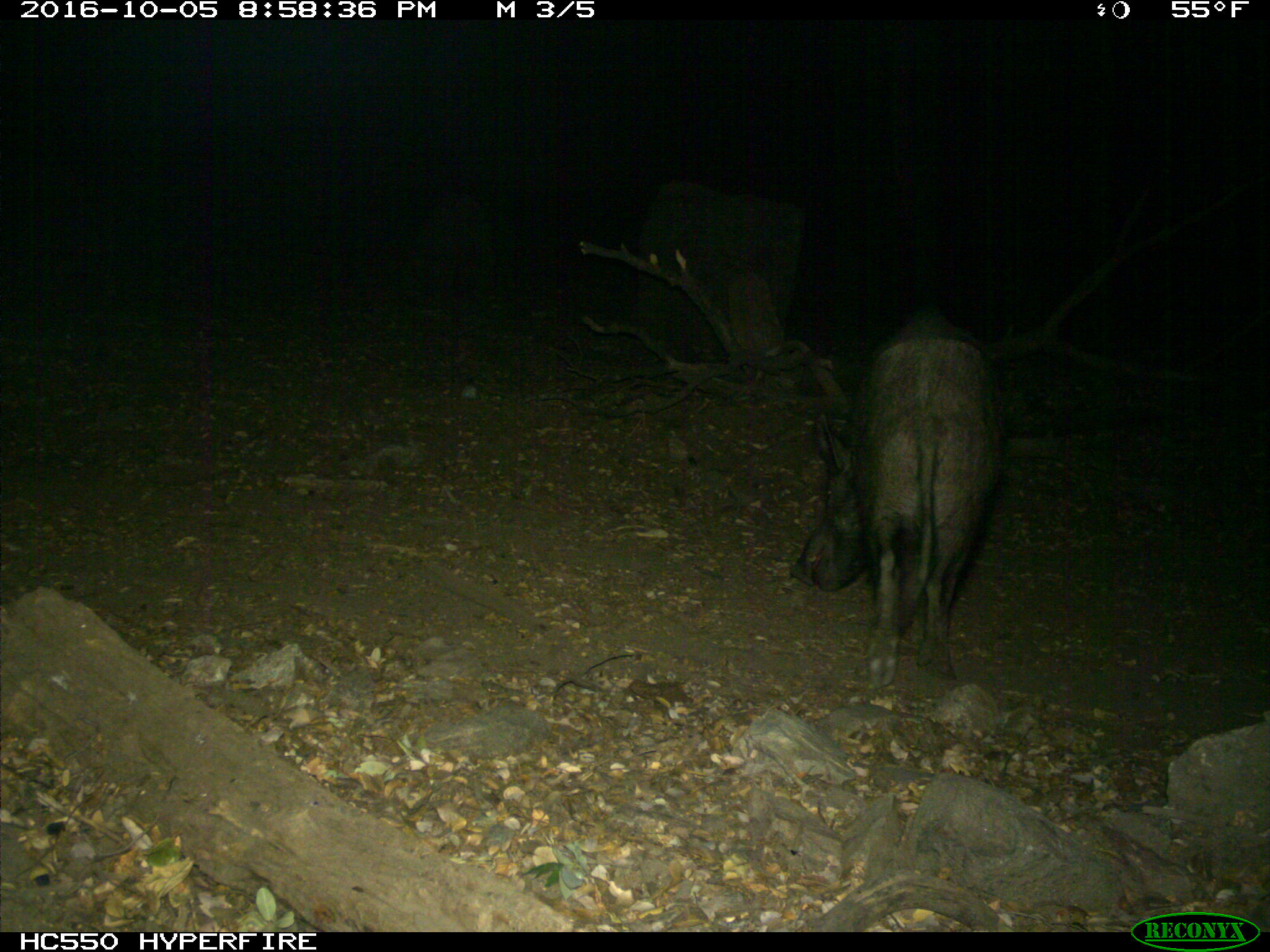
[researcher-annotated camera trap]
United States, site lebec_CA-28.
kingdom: Animalia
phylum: Chordata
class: Mammalia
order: Artiodactyla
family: Suidae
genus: Sus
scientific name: Sus scrofa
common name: wild boar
Sus scrofa (wild boar).